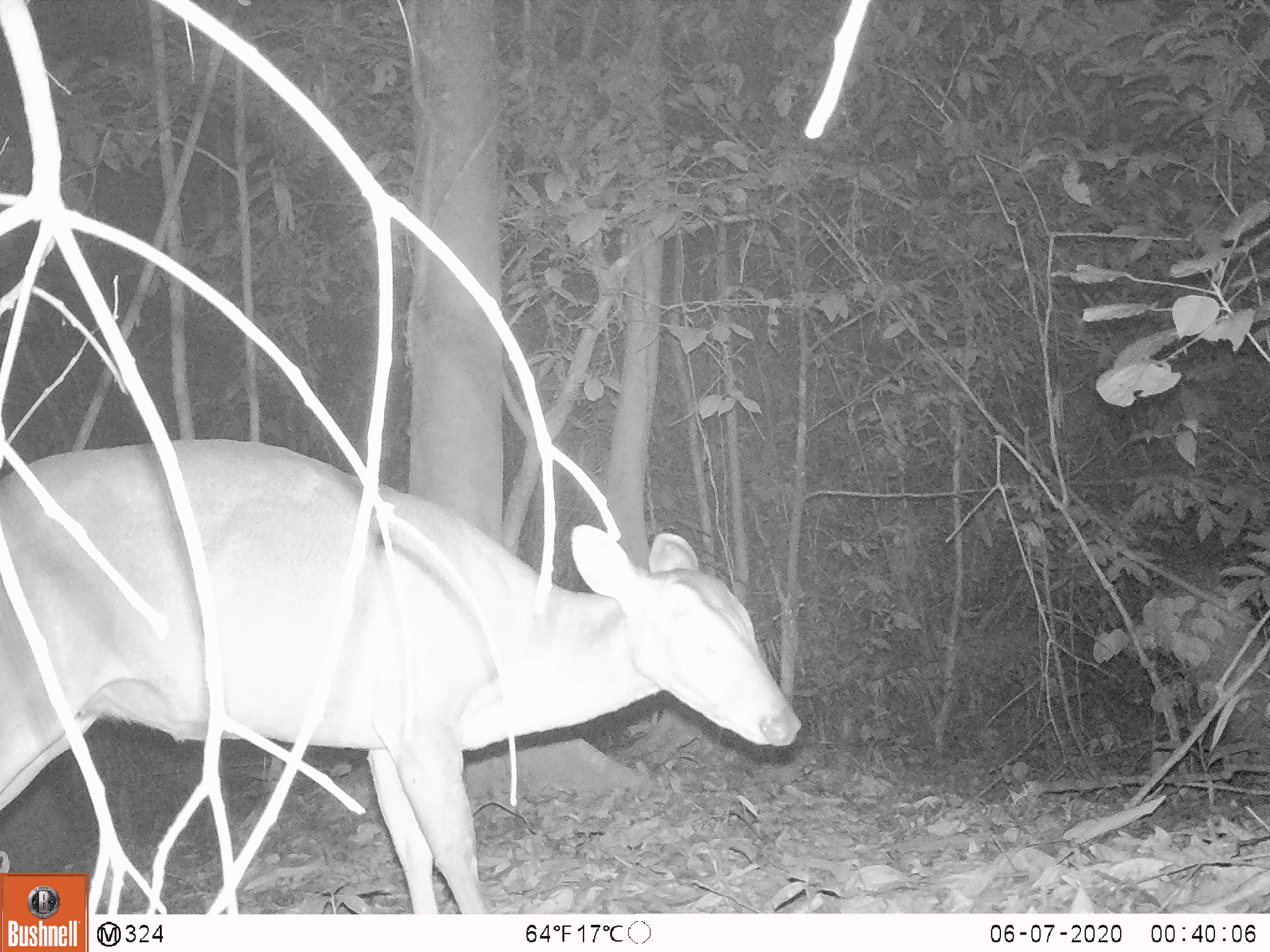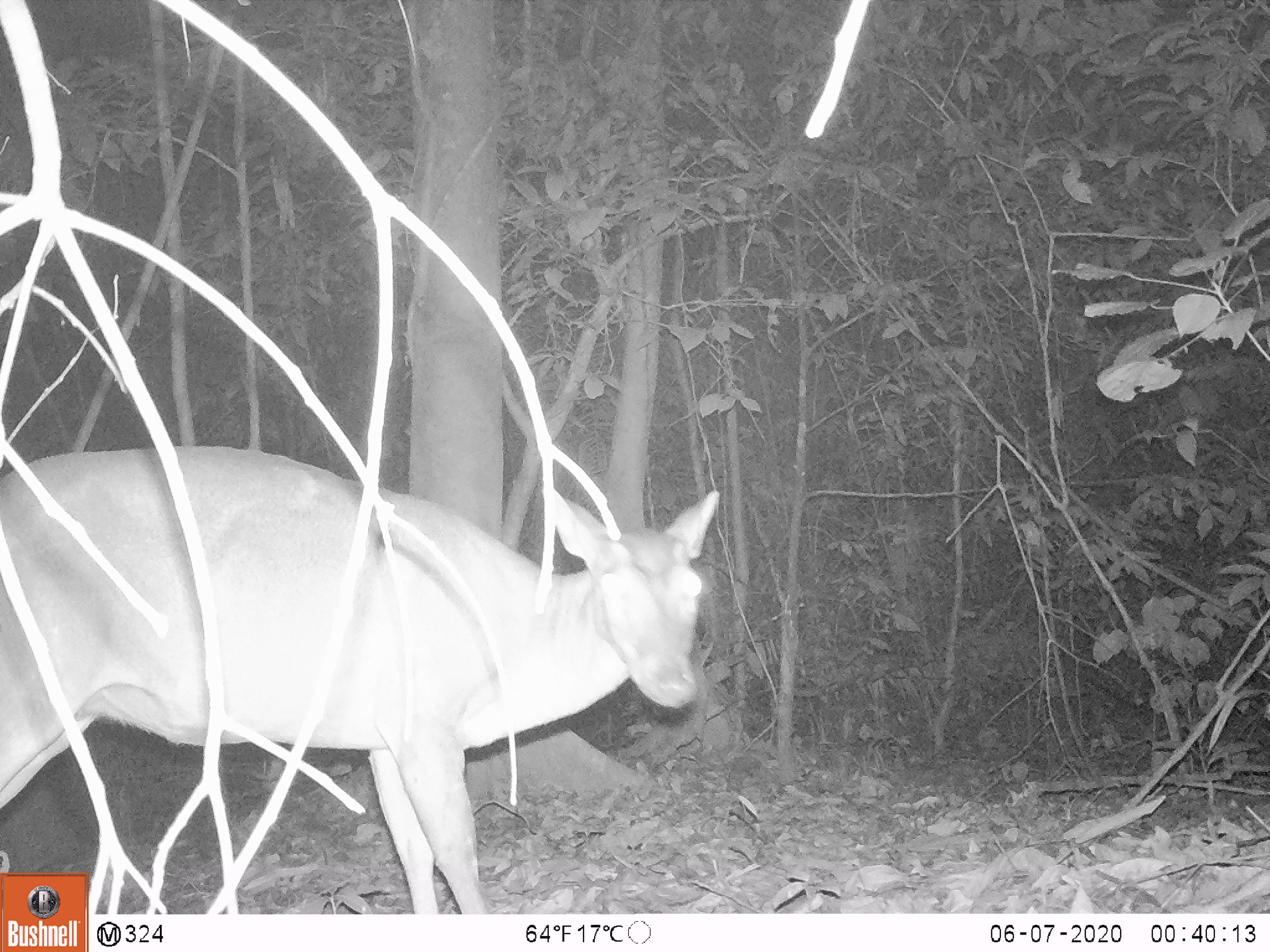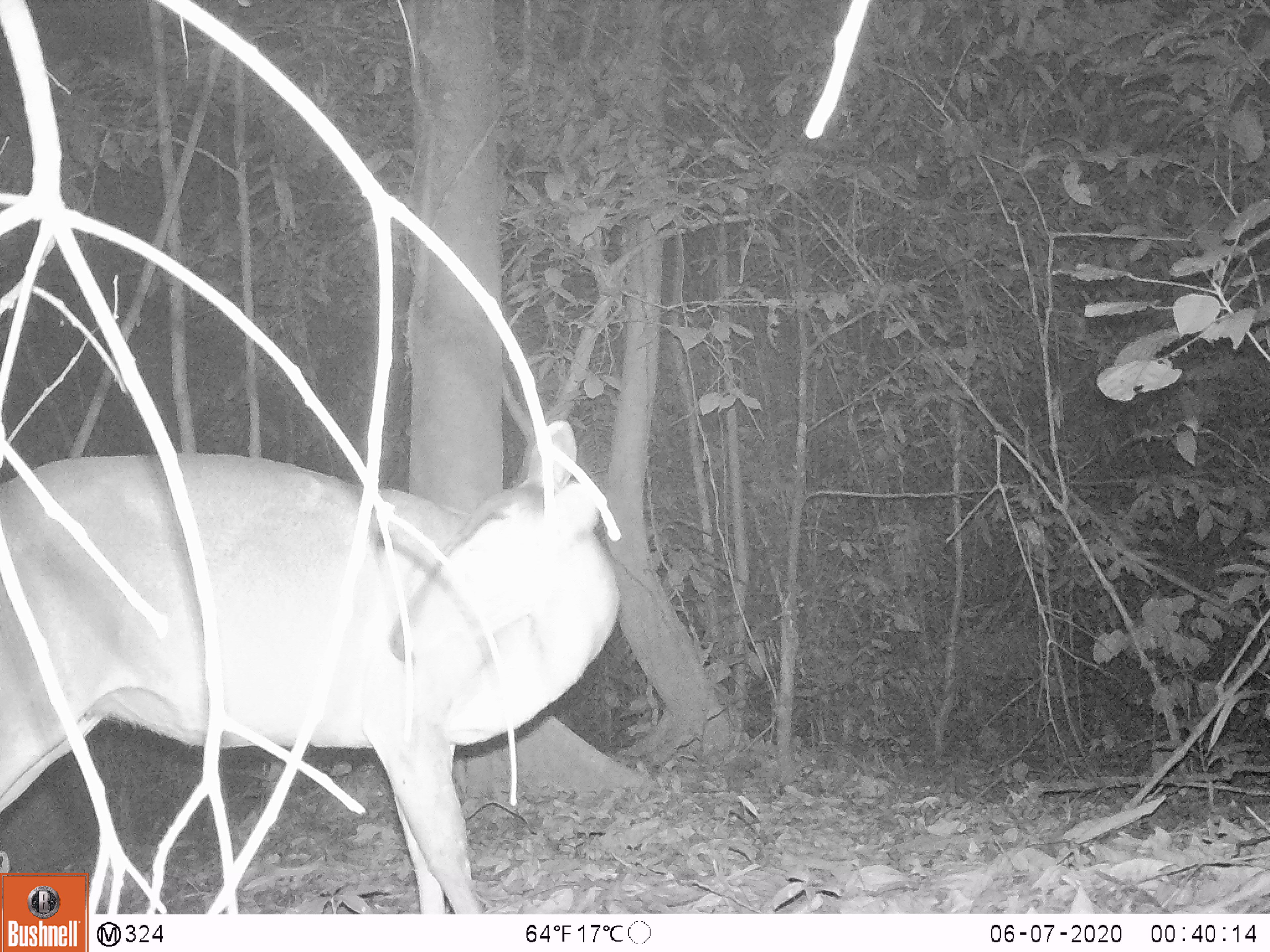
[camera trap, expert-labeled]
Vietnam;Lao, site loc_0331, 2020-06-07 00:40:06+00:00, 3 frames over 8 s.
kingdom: Animalia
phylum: Chordata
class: Mammalia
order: Artiodactyla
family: Cervidae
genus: Muntiacus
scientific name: Muntiacus vuquangensis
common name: large-antlered muntjac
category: large antlered muntjac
Large antlered muntjac (large-antlered muntjac) (Muntiacus vuquangensis). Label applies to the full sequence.